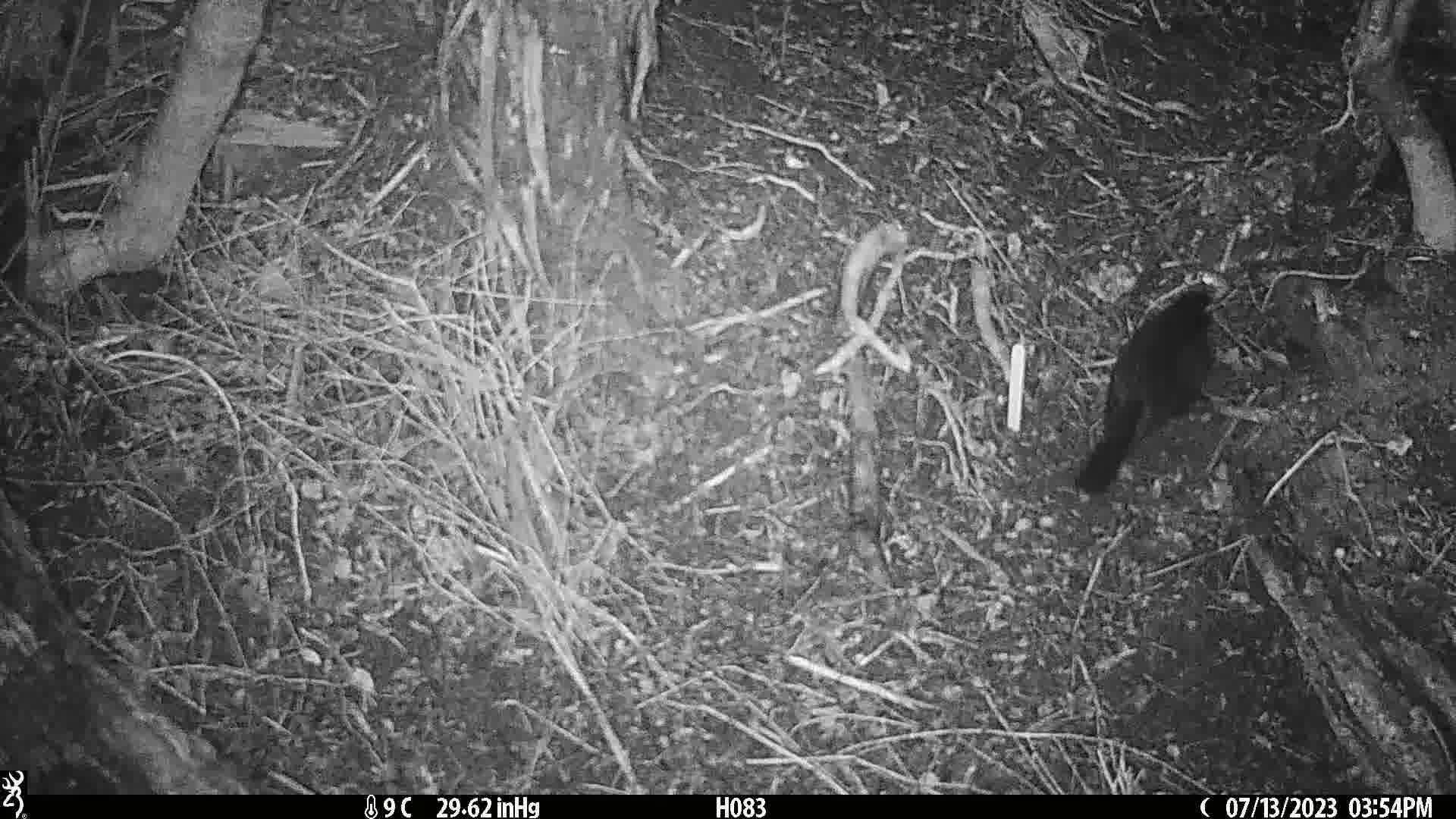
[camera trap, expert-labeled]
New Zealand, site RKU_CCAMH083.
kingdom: Animalia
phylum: Chordata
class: Aves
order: Passeriformes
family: Turdidae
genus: Turdus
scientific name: Turdus merula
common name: eurasian blackbird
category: blackbird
Blackbird (eurasian blackbird) (Turdus merula).